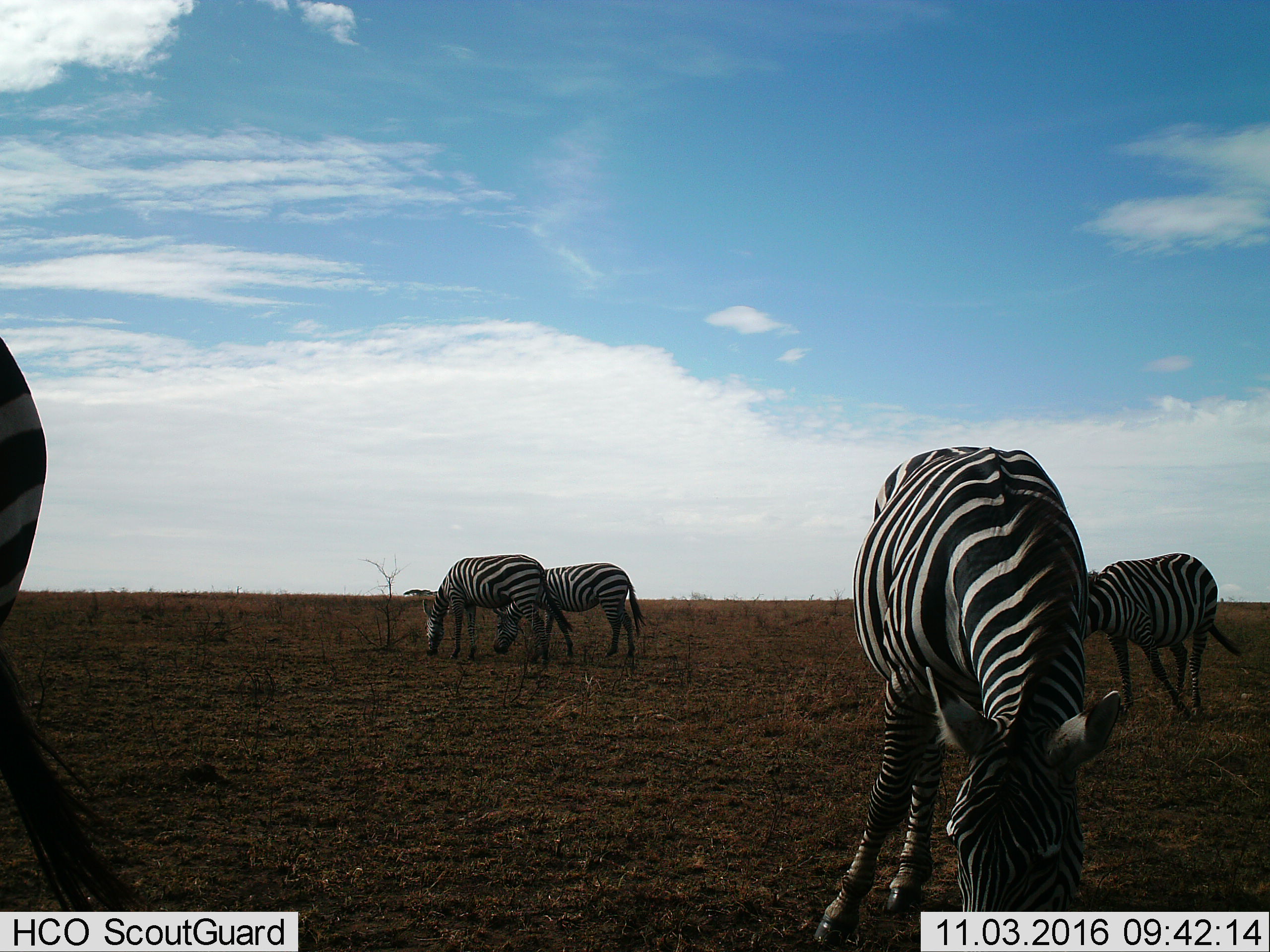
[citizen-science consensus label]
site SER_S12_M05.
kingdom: Animalia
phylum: Chordata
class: Mammalia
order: Perissodactyla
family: Equidae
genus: Equus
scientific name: Equus quagga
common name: plains zebra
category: zebraplains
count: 5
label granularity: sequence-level